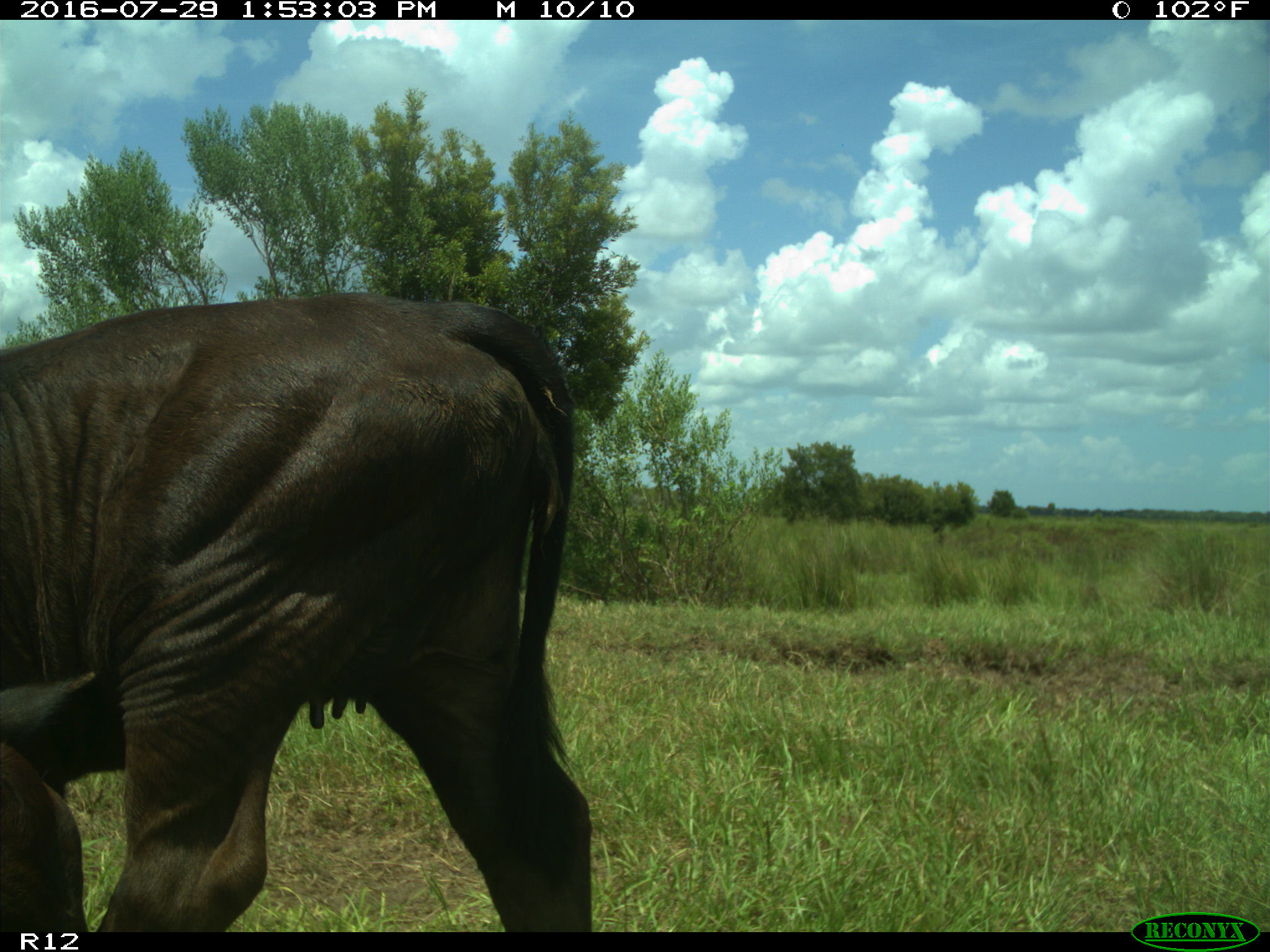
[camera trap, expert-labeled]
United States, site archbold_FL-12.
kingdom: Animalia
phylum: Chordata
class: Mammalia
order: Artiodactyla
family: Bovidae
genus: Bos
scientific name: Bos taurus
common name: domestic cow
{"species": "Bos taurus (domestic cow)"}